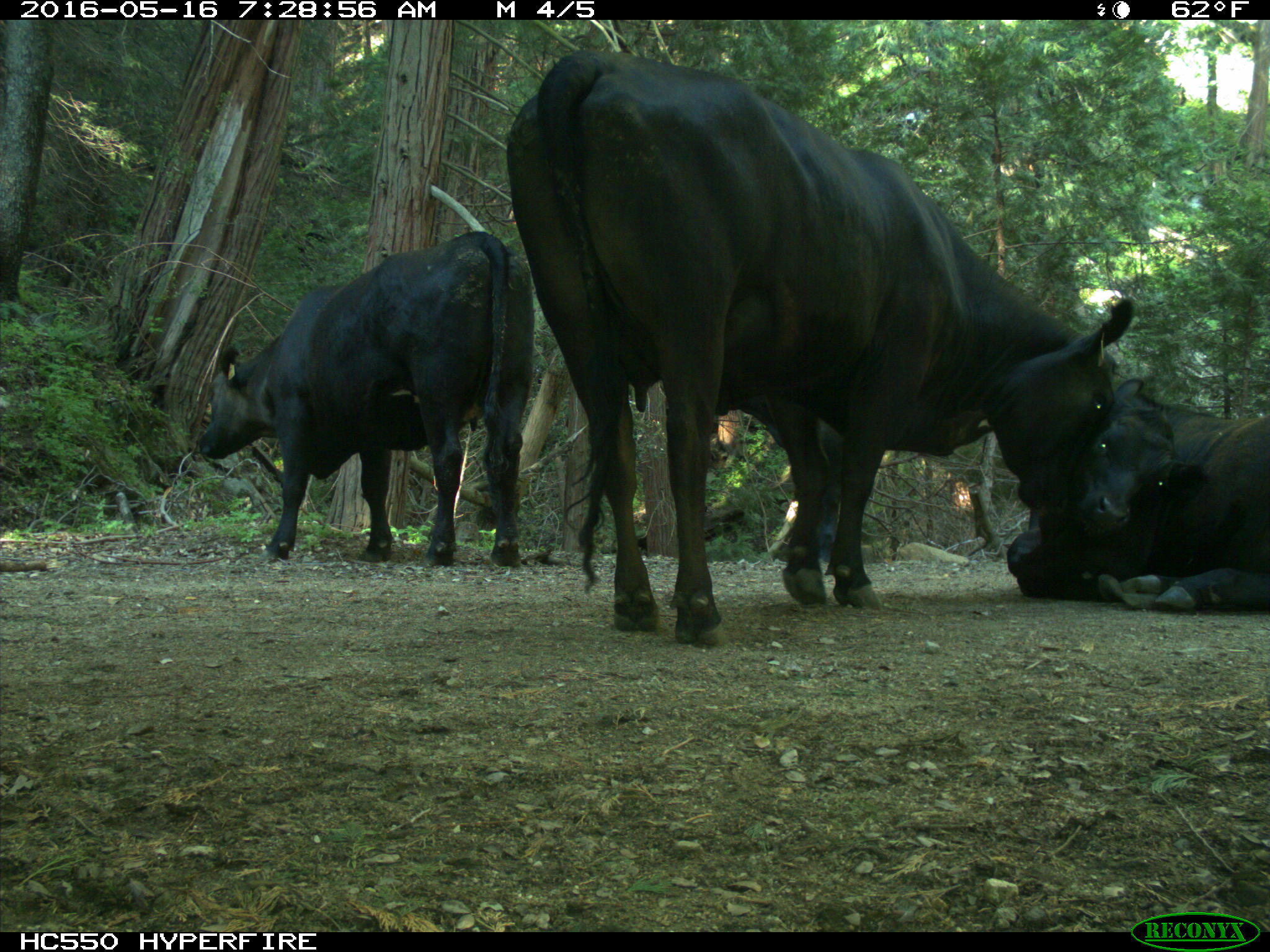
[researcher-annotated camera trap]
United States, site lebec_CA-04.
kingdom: Animalia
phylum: Chordata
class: Mammalia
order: Artiodactyla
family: Bovidae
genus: Bos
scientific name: Bos taurus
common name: domestic cow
Bos taurus (domestic cow).